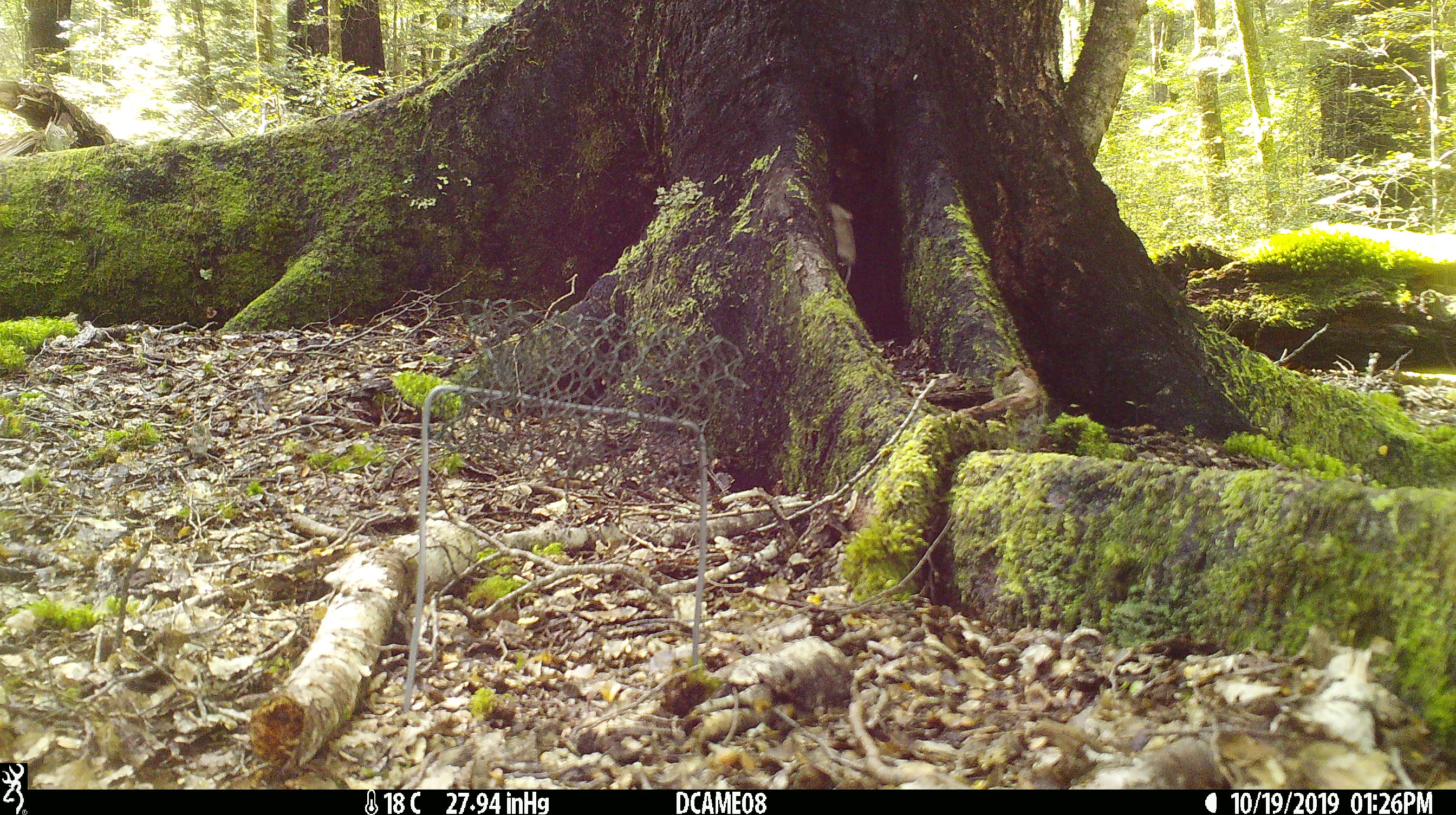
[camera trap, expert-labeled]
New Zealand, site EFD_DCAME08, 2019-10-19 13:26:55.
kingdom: Animalia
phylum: Chordata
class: Mammalia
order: Rodentia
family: Muridae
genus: Mus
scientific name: Mus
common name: mouse